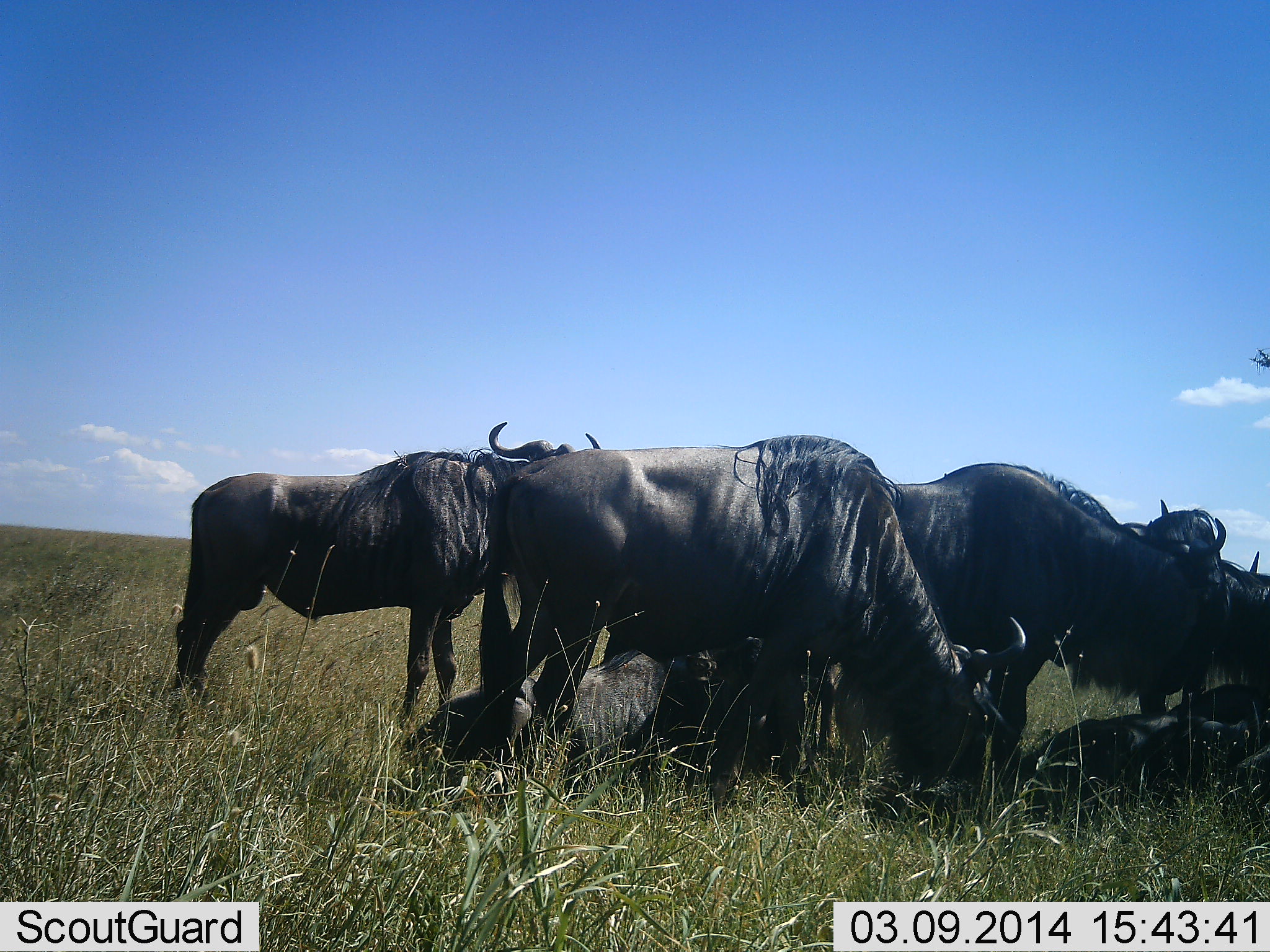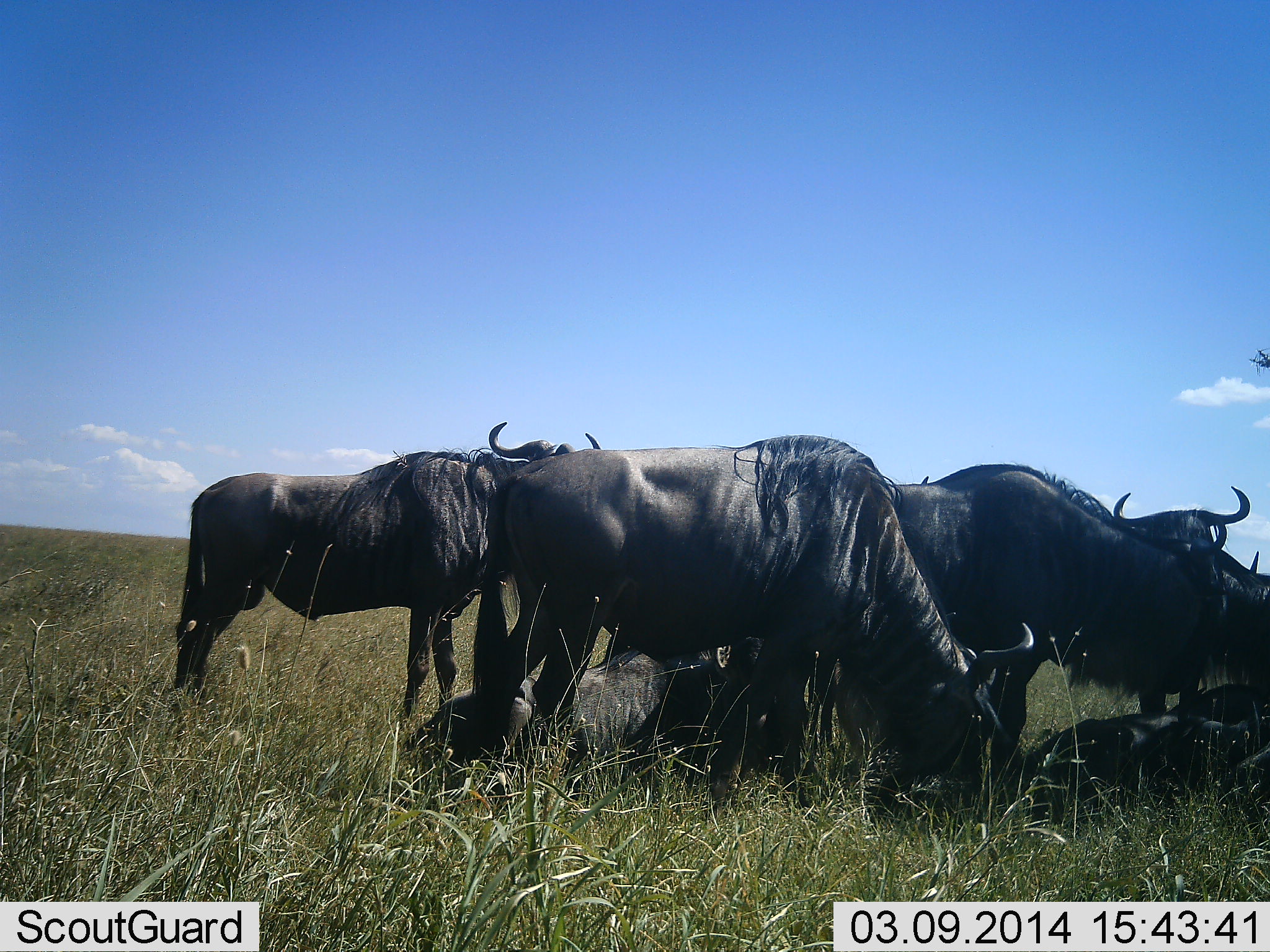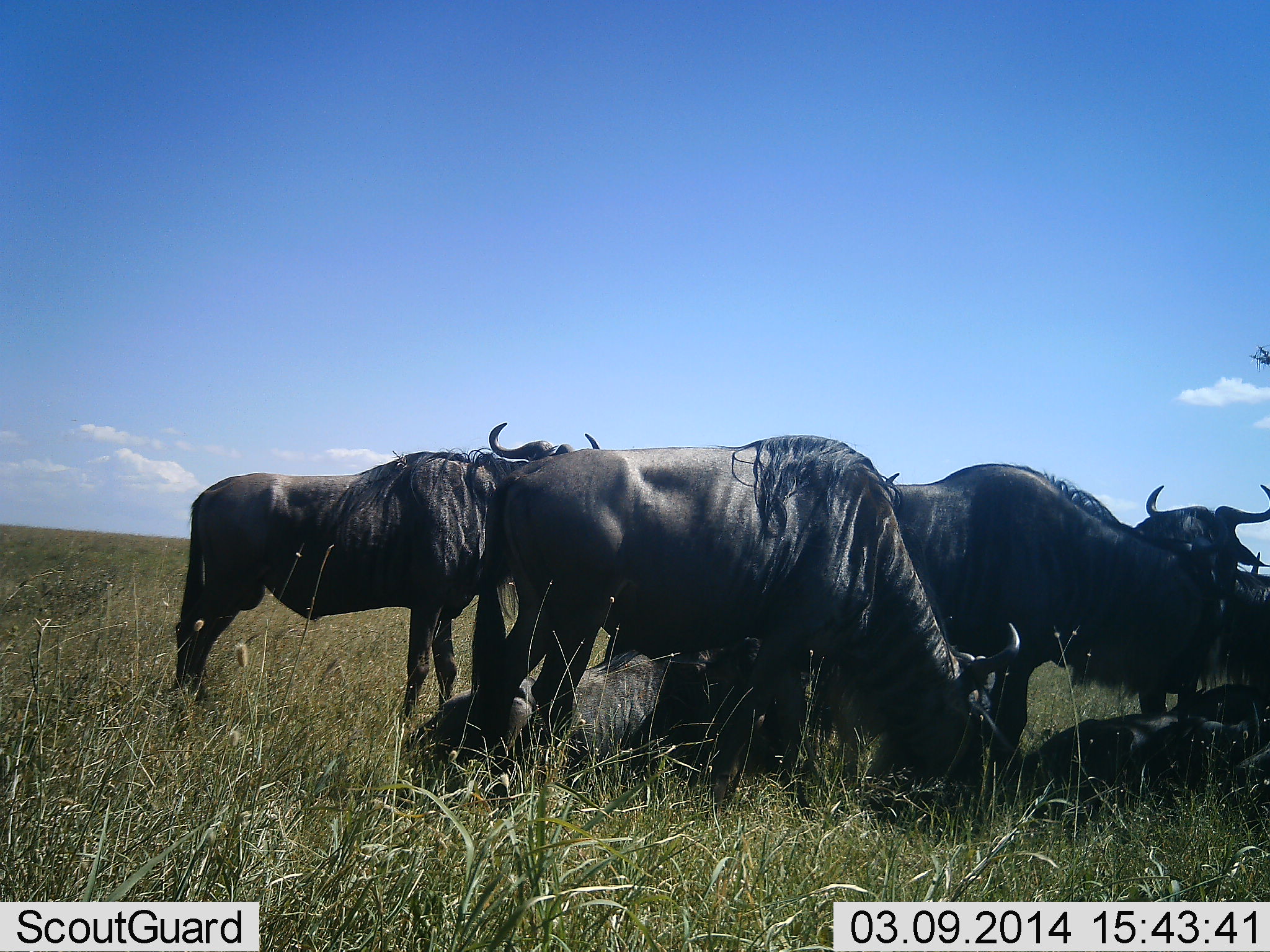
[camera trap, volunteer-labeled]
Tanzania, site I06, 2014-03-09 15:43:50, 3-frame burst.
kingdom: Animalia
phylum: Chordata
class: Mammalia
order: Artiodactyla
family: Bovidae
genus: Connochaetes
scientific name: Connochaetes taurinus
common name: blue wildebeest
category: wildebeest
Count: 7.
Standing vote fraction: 90%.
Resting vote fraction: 90%.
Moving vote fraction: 0%.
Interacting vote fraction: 0%.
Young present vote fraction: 0%.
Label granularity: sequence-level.